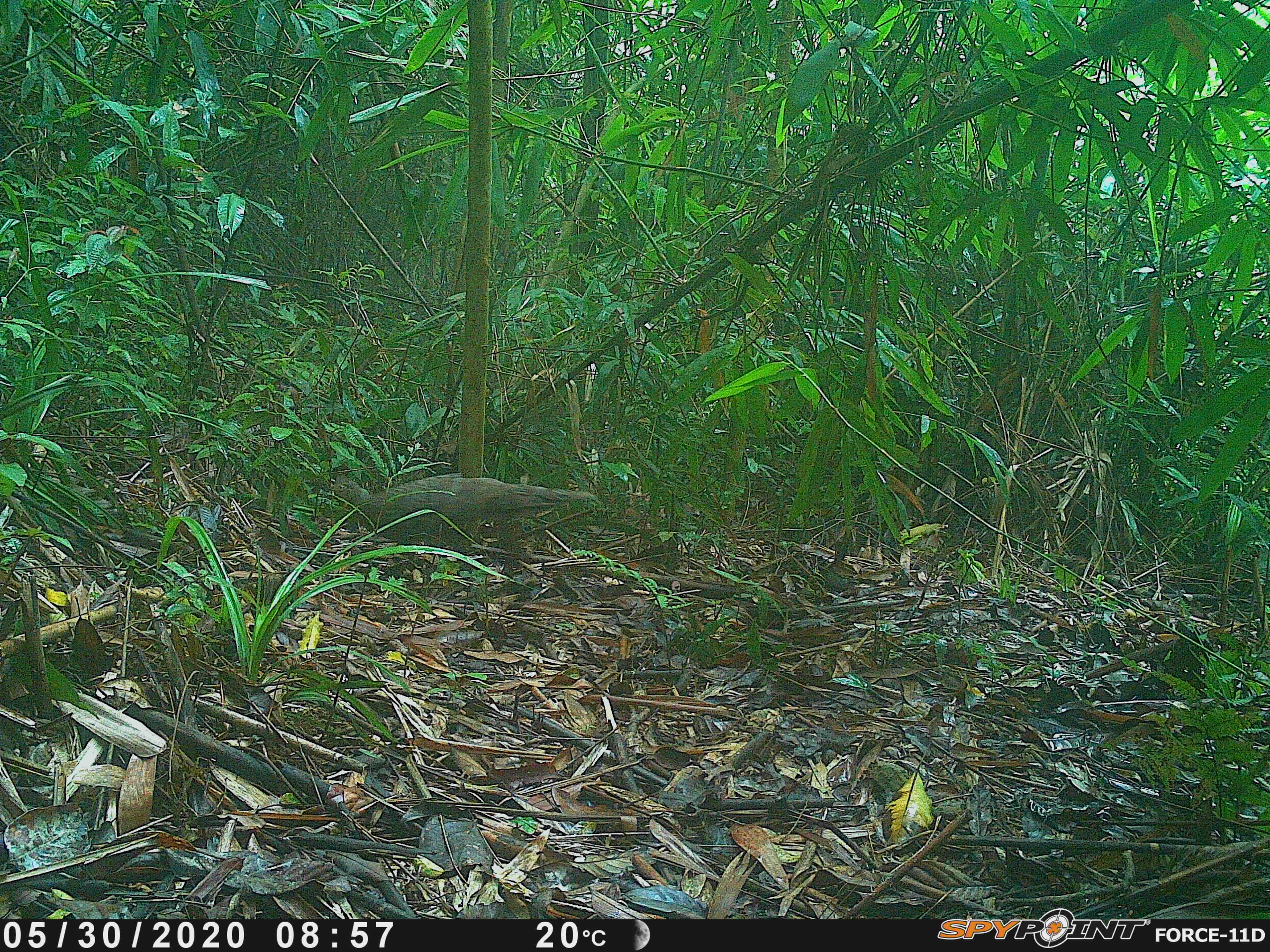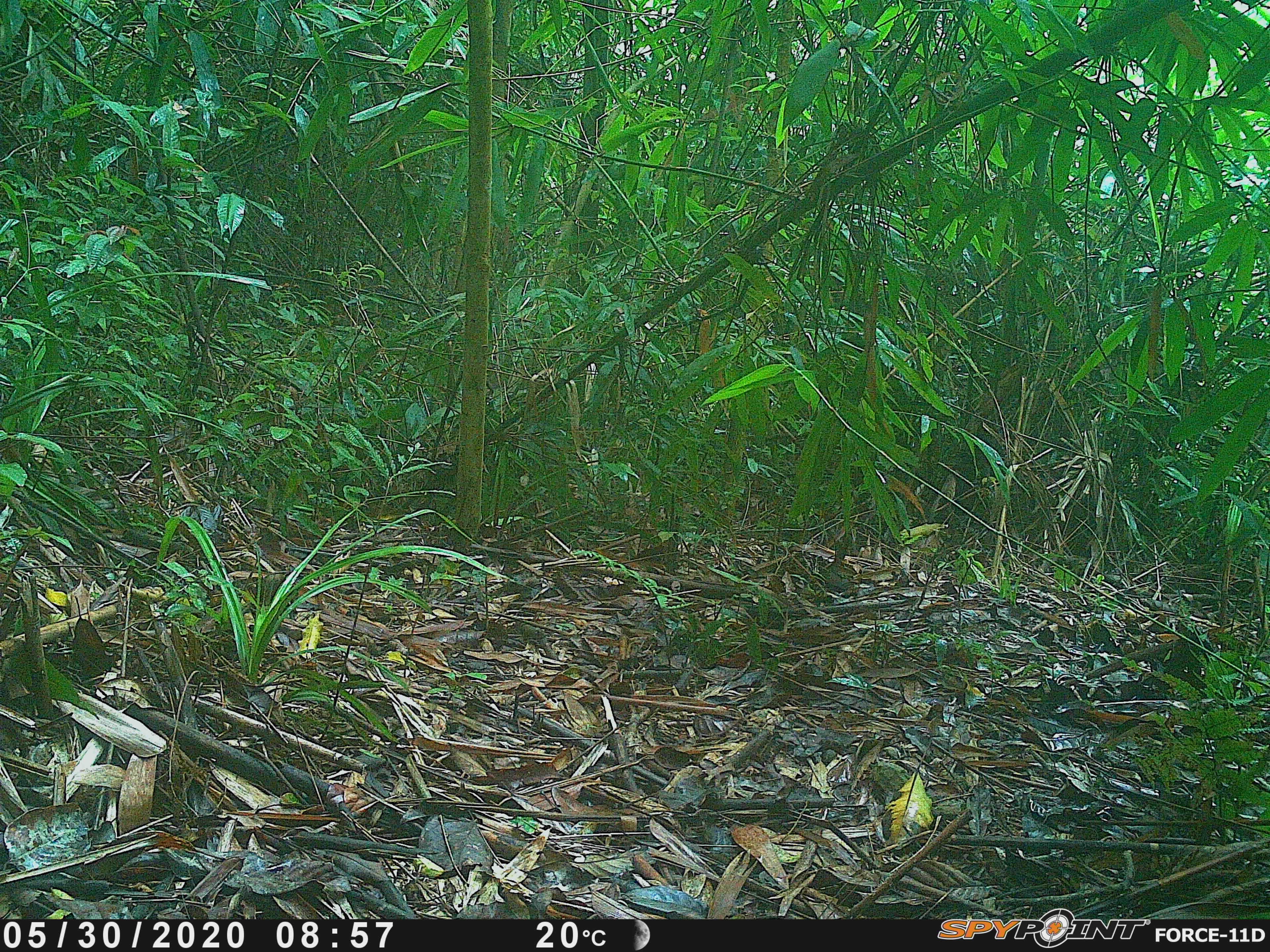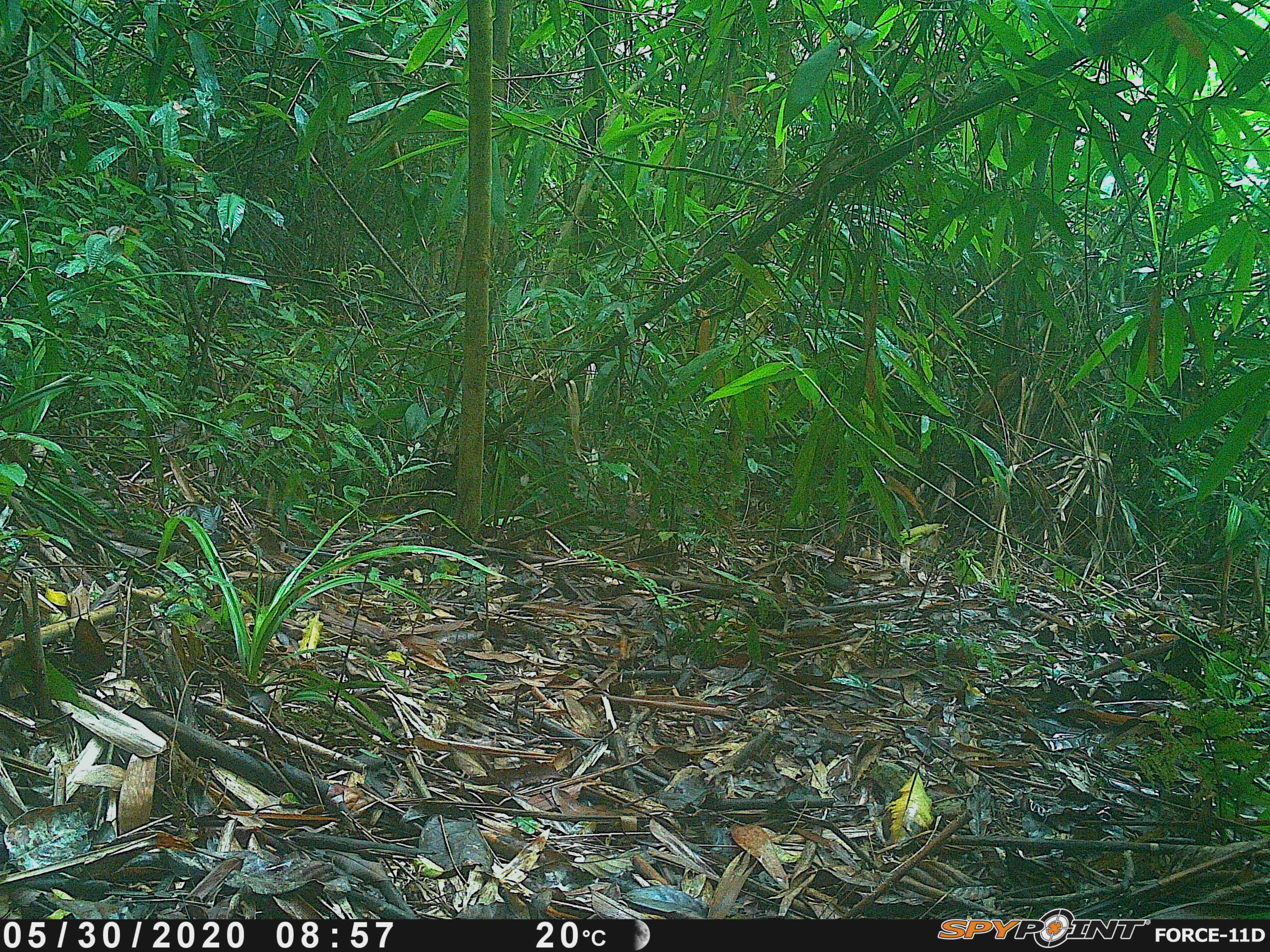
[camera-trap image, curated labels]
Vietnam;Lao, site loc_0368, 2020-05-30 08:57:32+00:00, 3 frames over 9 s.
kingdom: Animalia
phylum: Chordata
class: Aves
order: Galliformes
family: Phasianidae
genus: Polyplectron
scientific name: Polyplectron bicalcaratum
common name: gray peacock-pheasant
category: grey peacock pheasant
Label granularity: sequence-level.